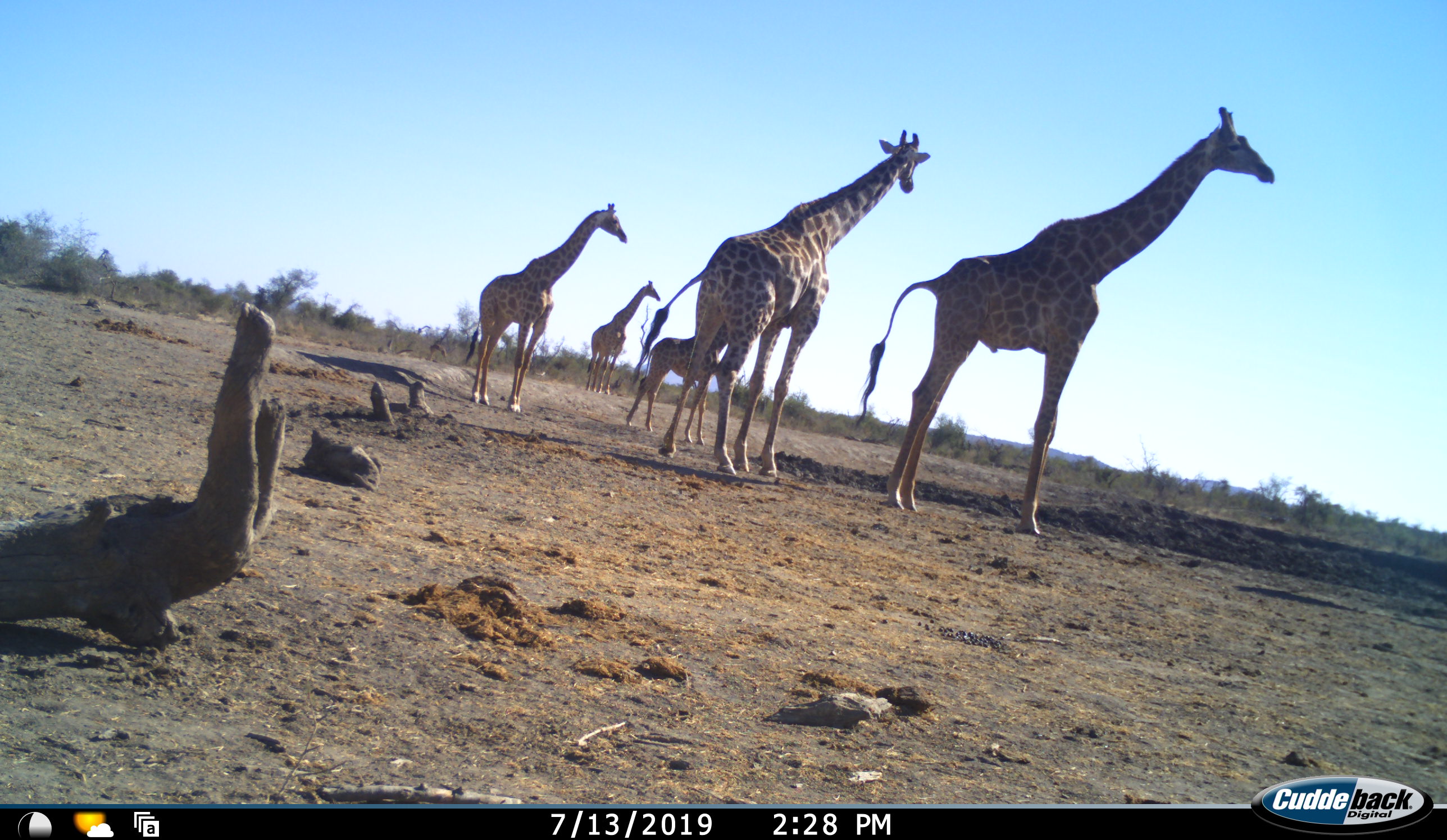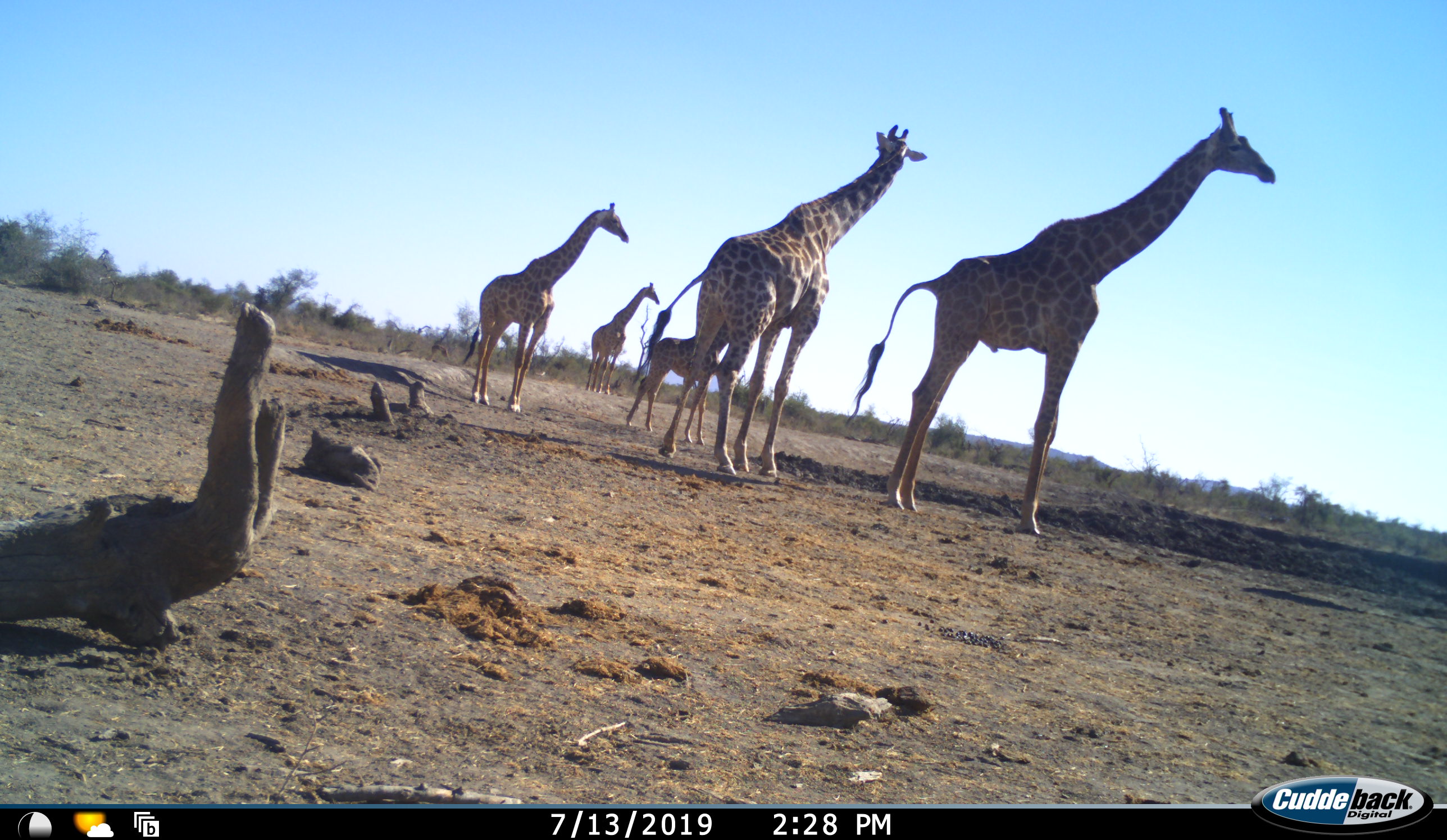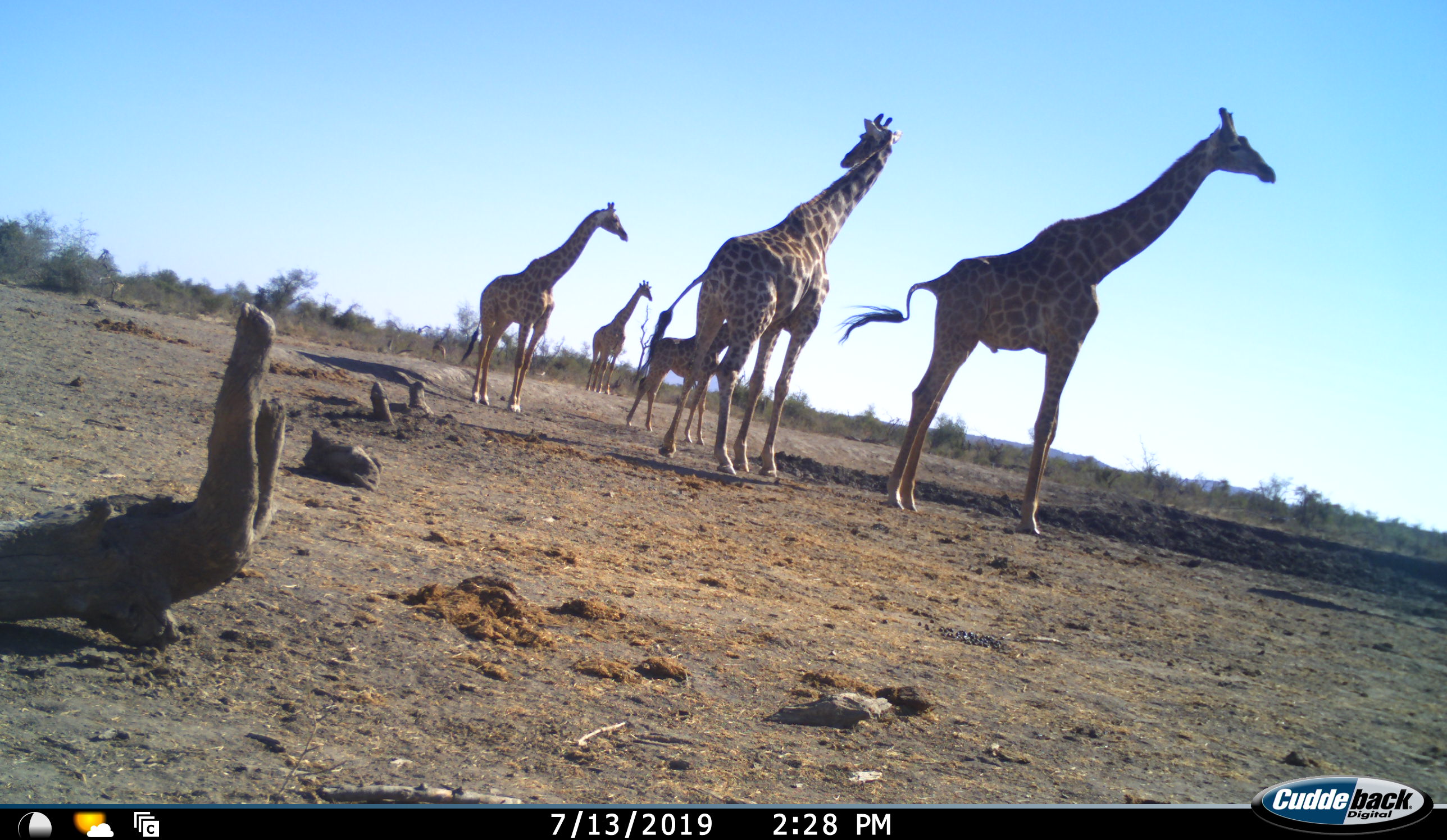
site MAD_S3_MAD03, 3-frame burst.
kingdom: Animalia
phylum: Chordata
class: Mammalia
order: Artiodactyla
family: Giraffidae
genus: Giraffa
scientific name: Giraffa camelopardalis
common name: giraffe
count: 5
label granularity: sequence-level